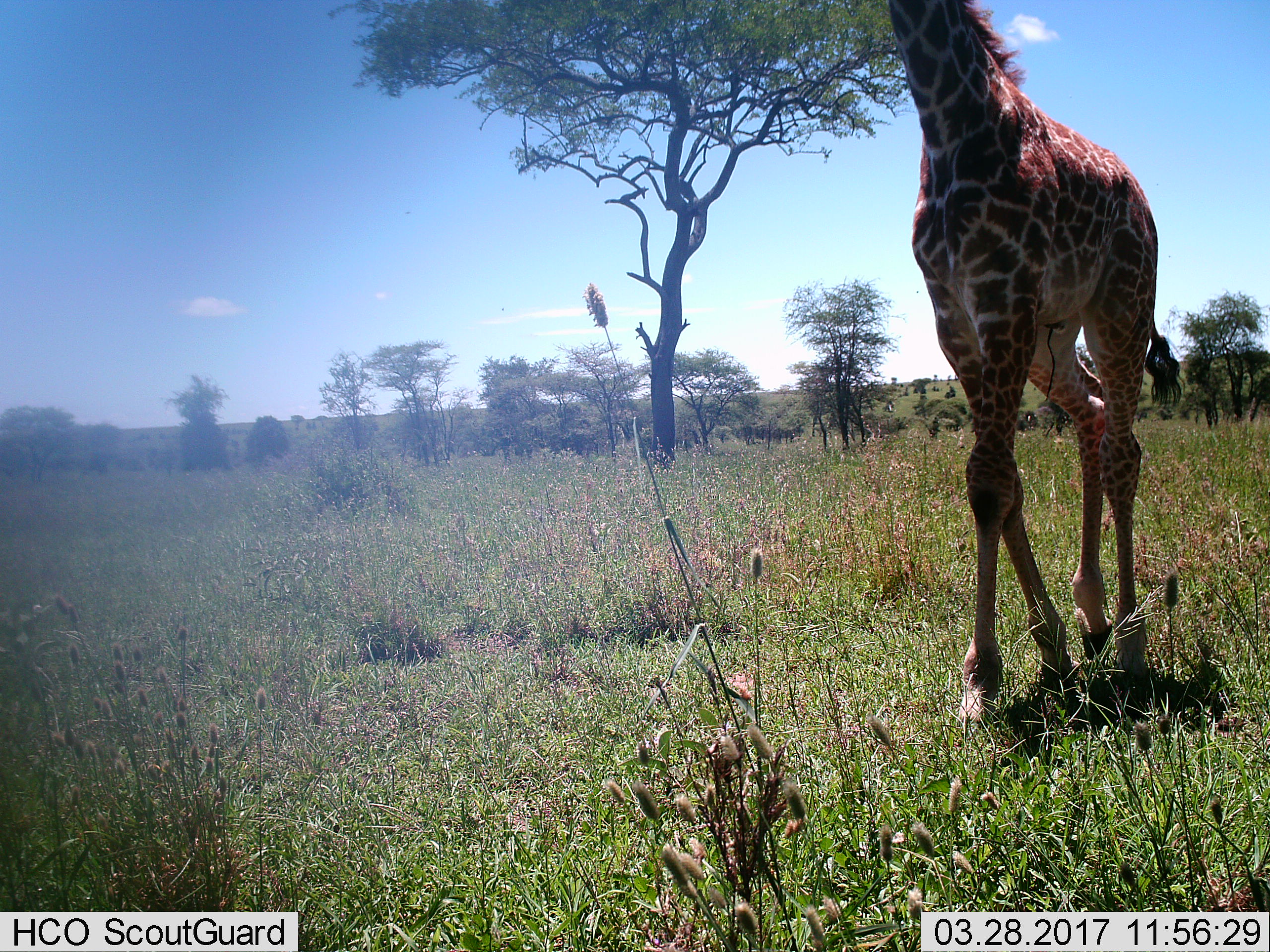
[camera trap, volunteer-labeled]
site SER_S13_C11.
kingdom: Animalia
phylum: Chordata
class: Mammalia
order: Artiodactyla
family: Giraffidae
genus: Giraffa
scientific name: Giraffa camelopardalis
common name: giraffe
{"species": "giraffe (Giraffa camelopardalis)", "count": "1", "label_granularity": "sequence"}